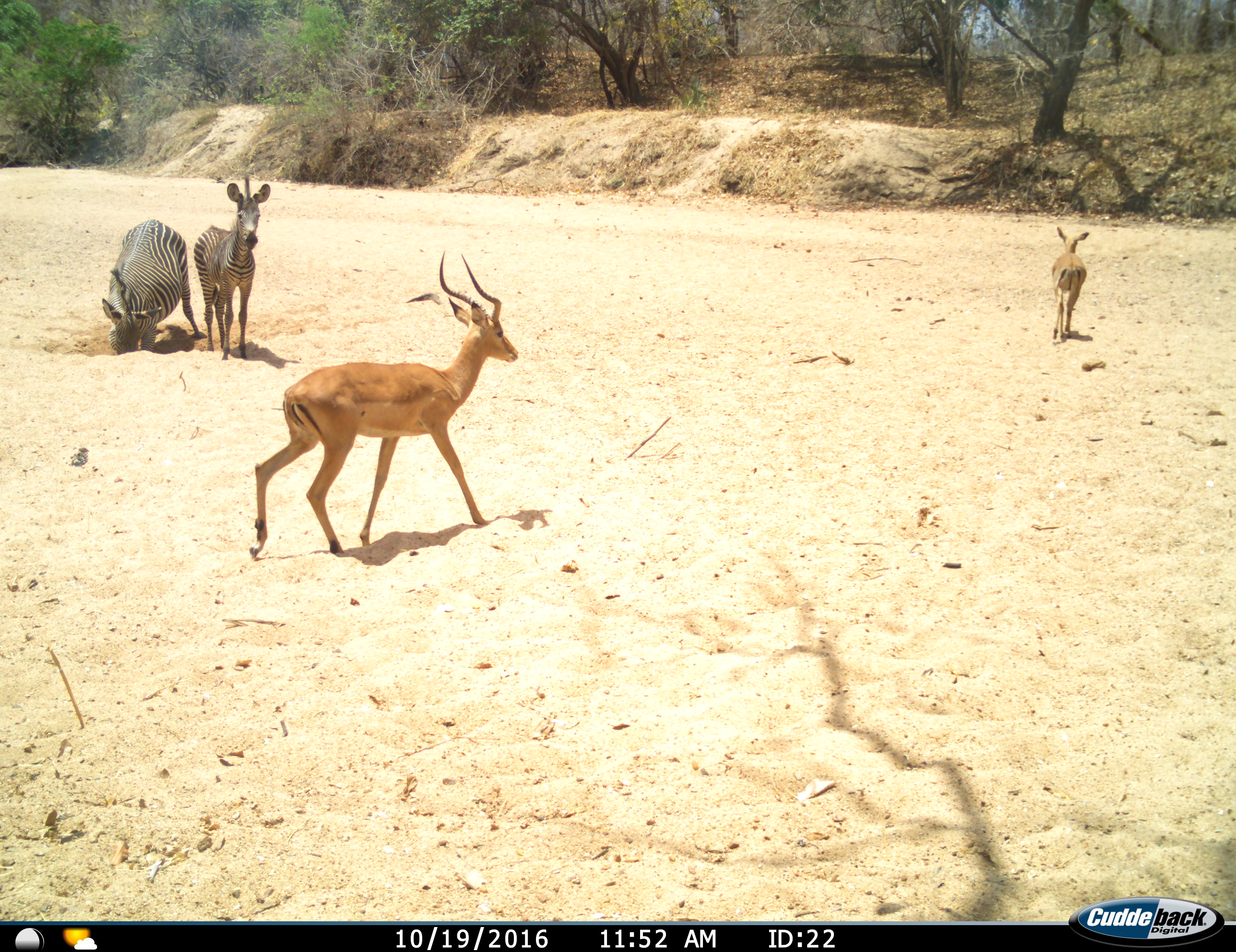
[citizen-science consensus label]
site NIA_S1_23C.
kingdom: Animalia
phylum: Chordata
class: Mammalia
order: Artiodactyla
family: Bovidae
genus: Aepyceros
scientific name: Aepyceros melampus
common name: impala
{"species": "impala (Aepyceros melampus)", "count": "2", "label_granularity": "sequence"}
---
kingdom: Animalia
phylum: Chordata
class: Mammalia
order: Perissodactyla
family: Equidae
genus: Equus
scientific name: Equus quagga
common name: plains zebra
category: zebraplains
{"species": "zebraplains (plains zebra) (Equus quagga)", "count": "2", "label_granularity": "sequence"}